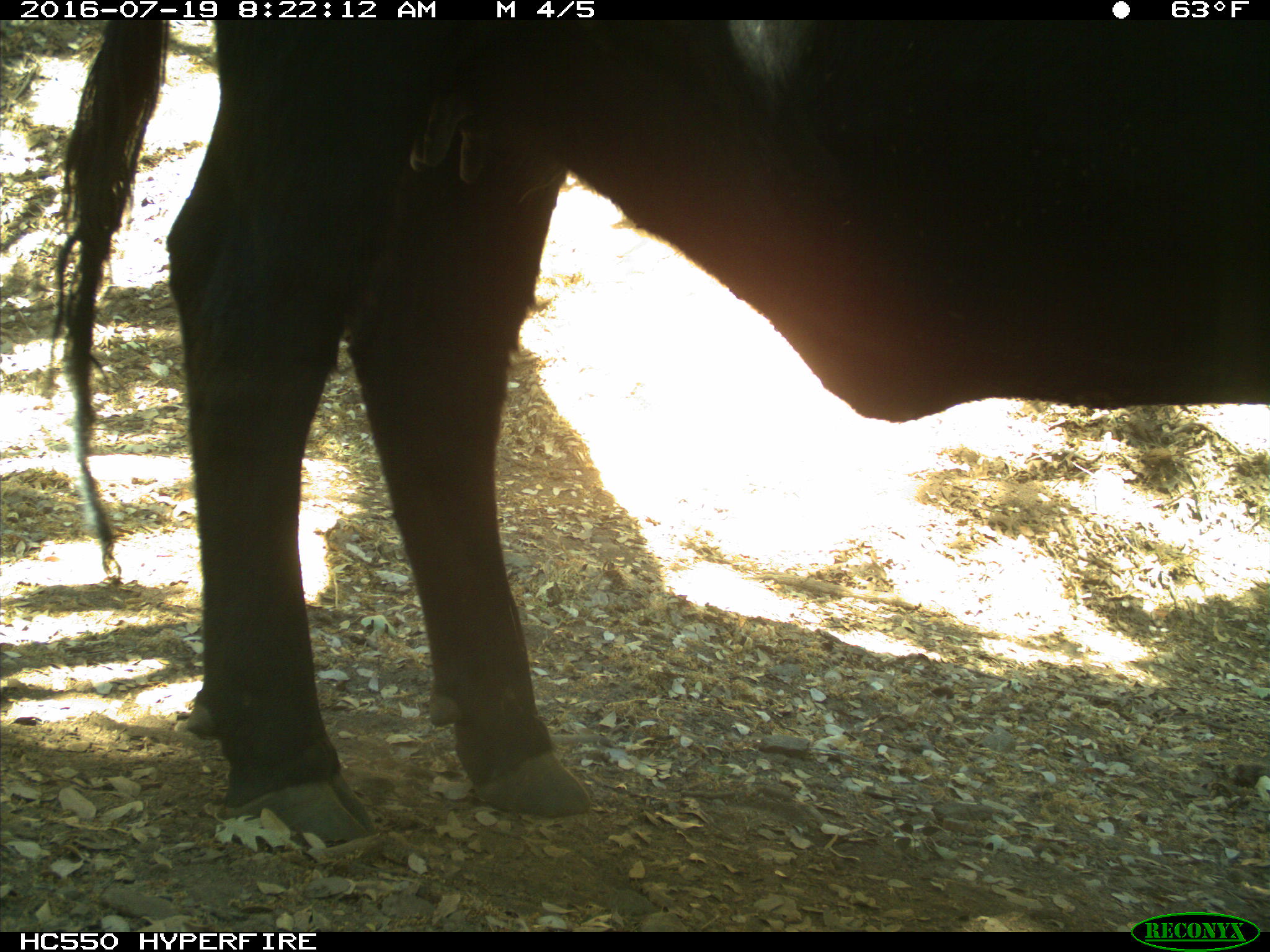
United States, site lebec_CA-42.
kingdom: Animalia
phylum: Chordata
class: Mammalia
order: Artiodactyla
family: Bovidae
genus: Bos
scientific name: Bos taurus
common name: domestic cow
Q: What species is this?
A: Bos taurus (domestic cow).